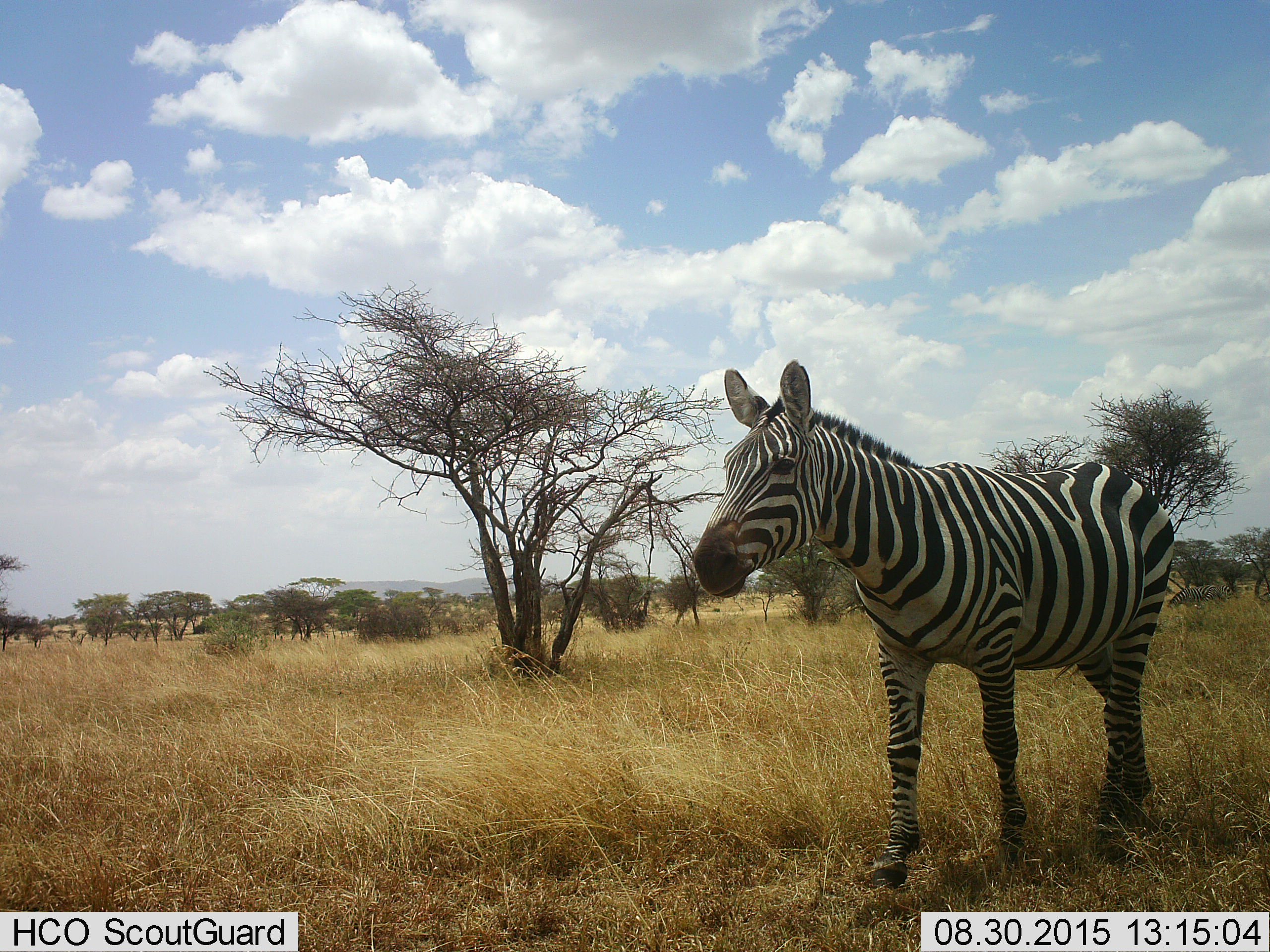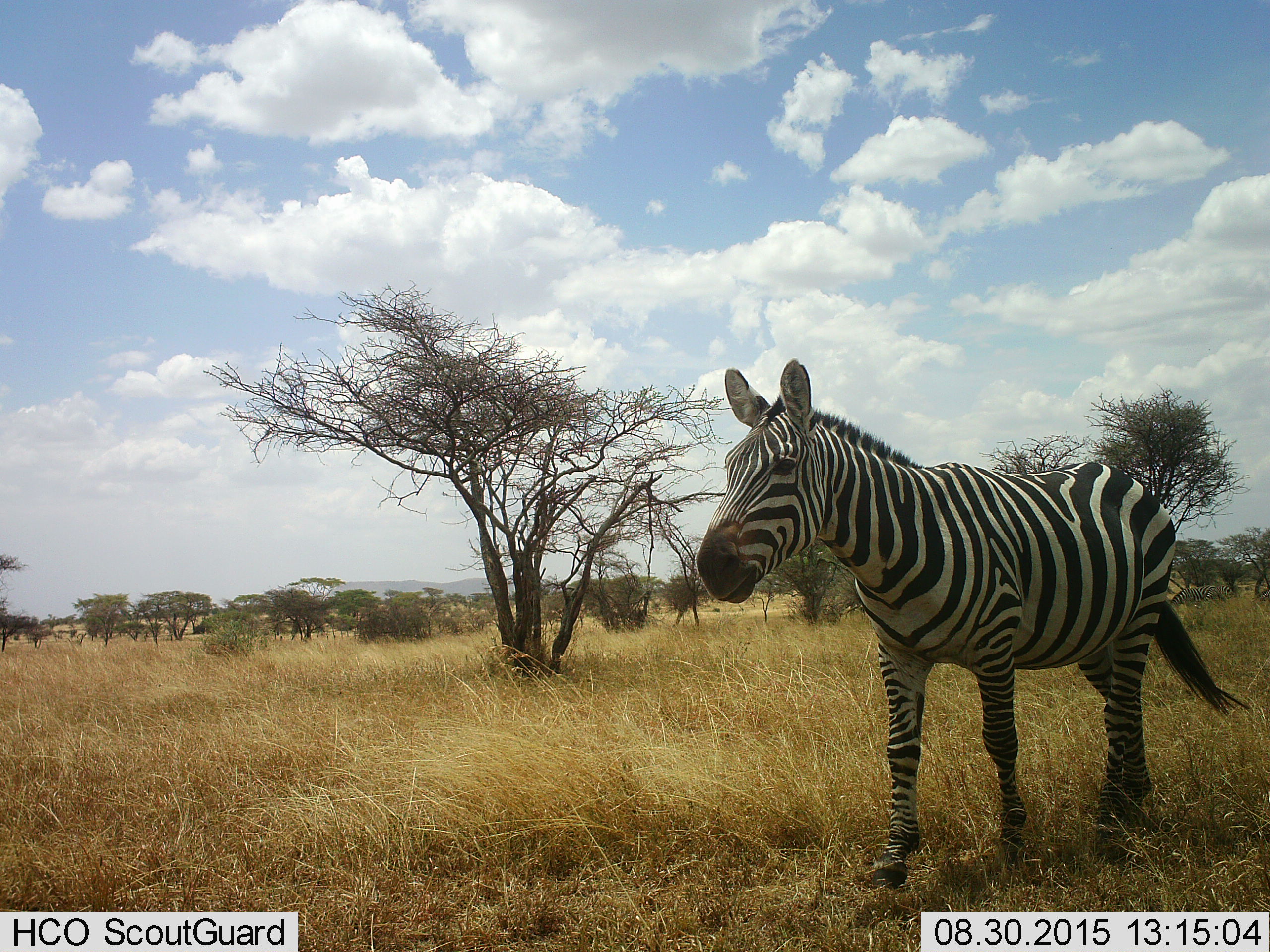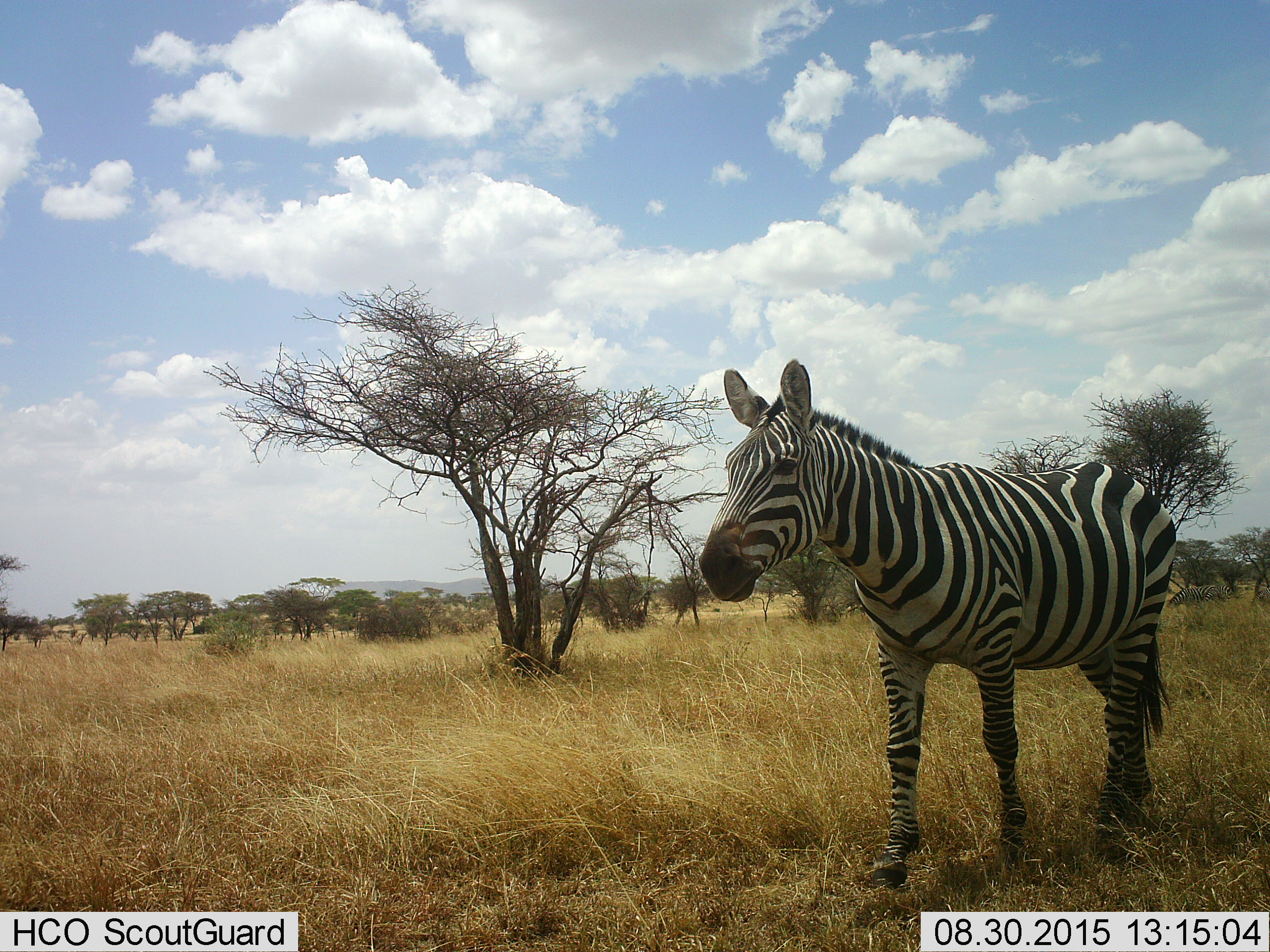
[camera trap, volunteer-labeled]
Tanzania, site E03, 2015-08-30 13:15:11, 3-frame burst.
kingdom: Animalia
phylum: Chordata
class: Mammalia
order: Perissodactyla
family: Equidae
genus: Equus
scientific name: Equus quagga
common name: plains zebra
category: zebra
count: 1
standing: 88%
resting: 0%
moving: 12%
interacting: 0%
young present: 0%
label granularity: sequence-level